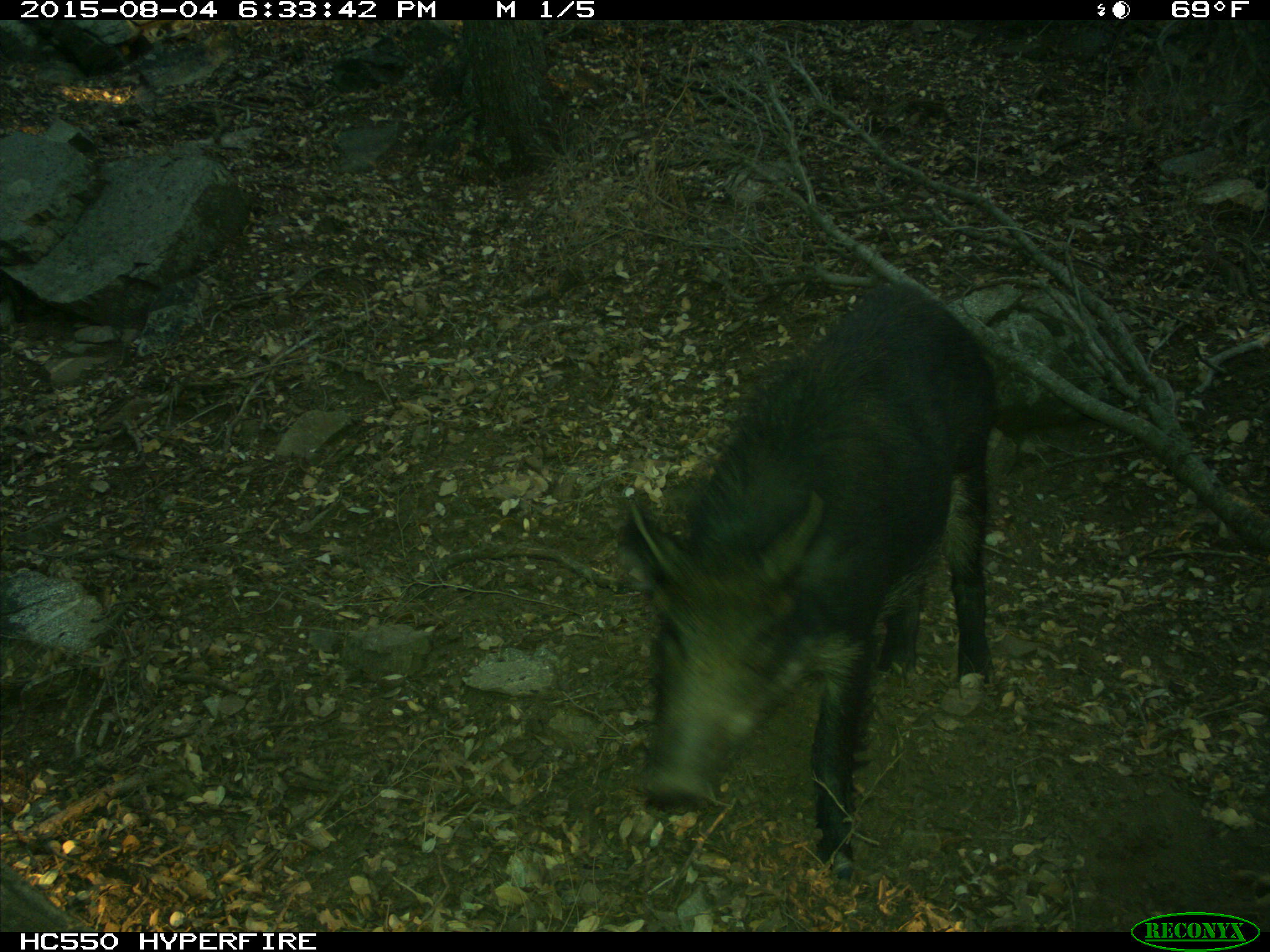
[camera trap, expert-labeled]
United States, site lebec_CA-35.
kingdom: Animalia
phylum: Chordata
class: Mammalia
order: Artiodactyla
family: Suidae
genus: Sus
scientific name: Sus scrofa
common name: wild boar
Sus scrofa (wild boar).